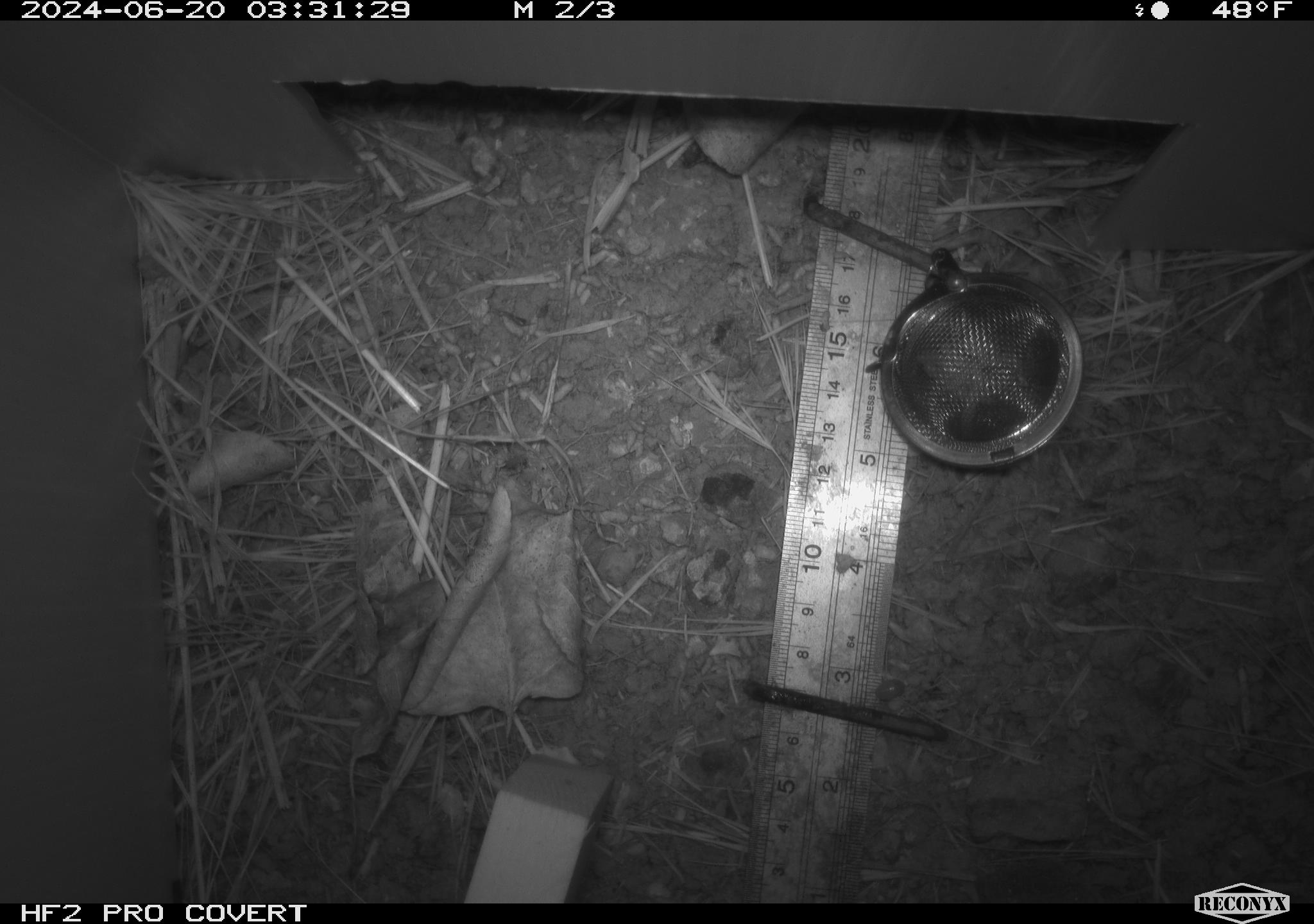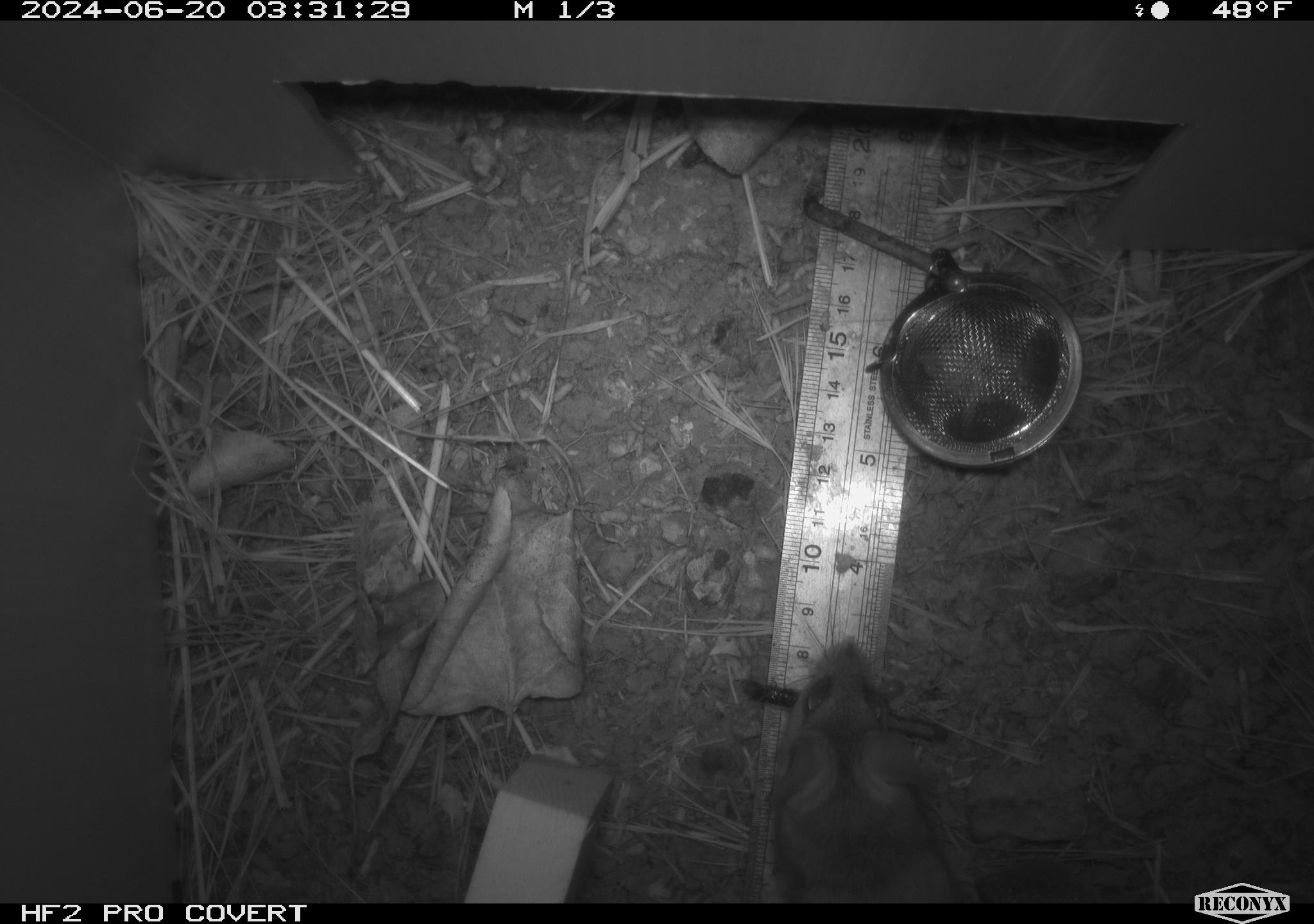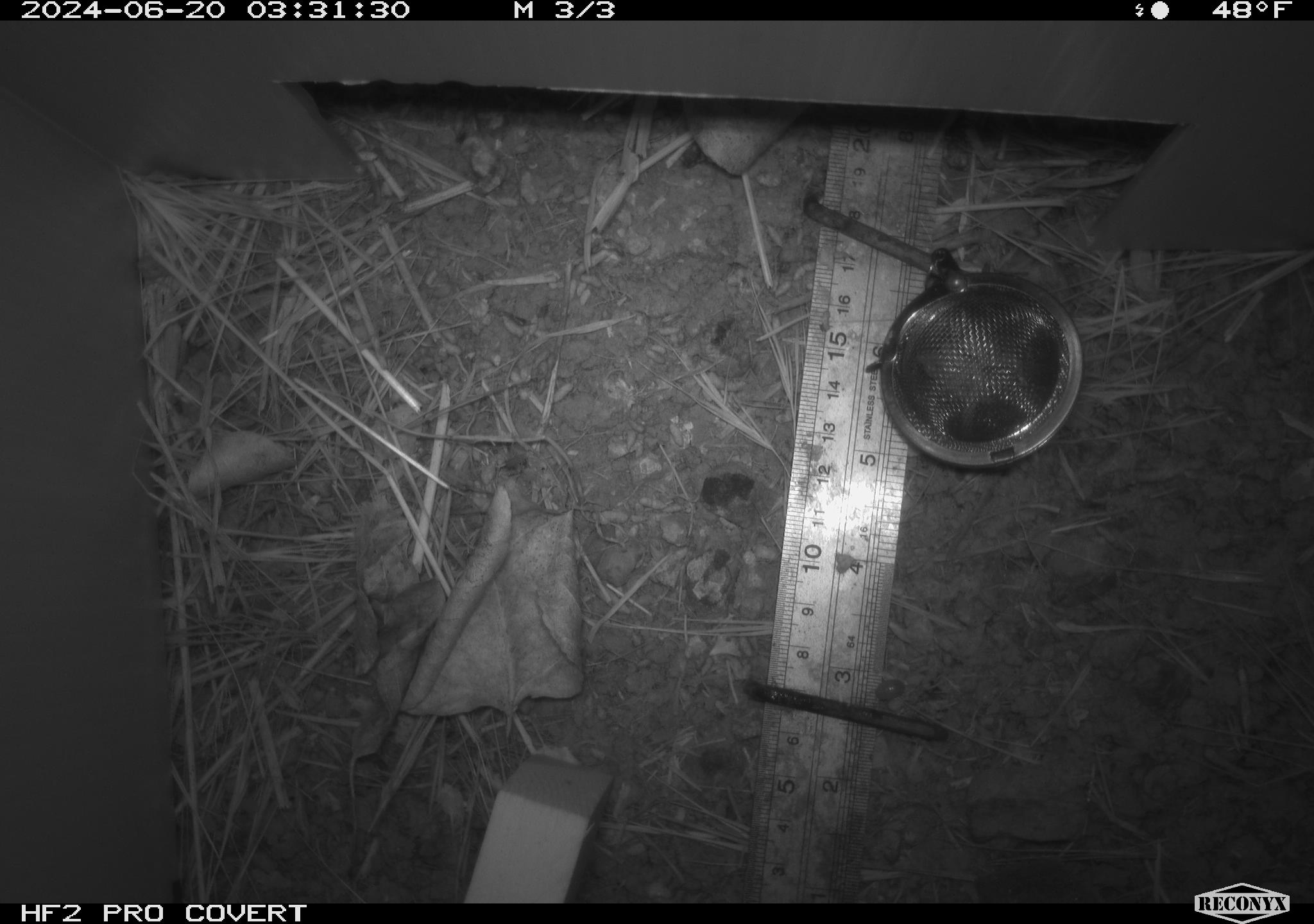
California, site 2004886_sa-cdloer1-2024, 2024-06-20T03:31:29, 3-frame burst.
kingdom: Animalia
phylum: Chordata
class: Mammalia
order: Rodentia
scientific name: Rodentia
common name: mouse species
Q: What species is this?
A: Mouse species (Rodentia).